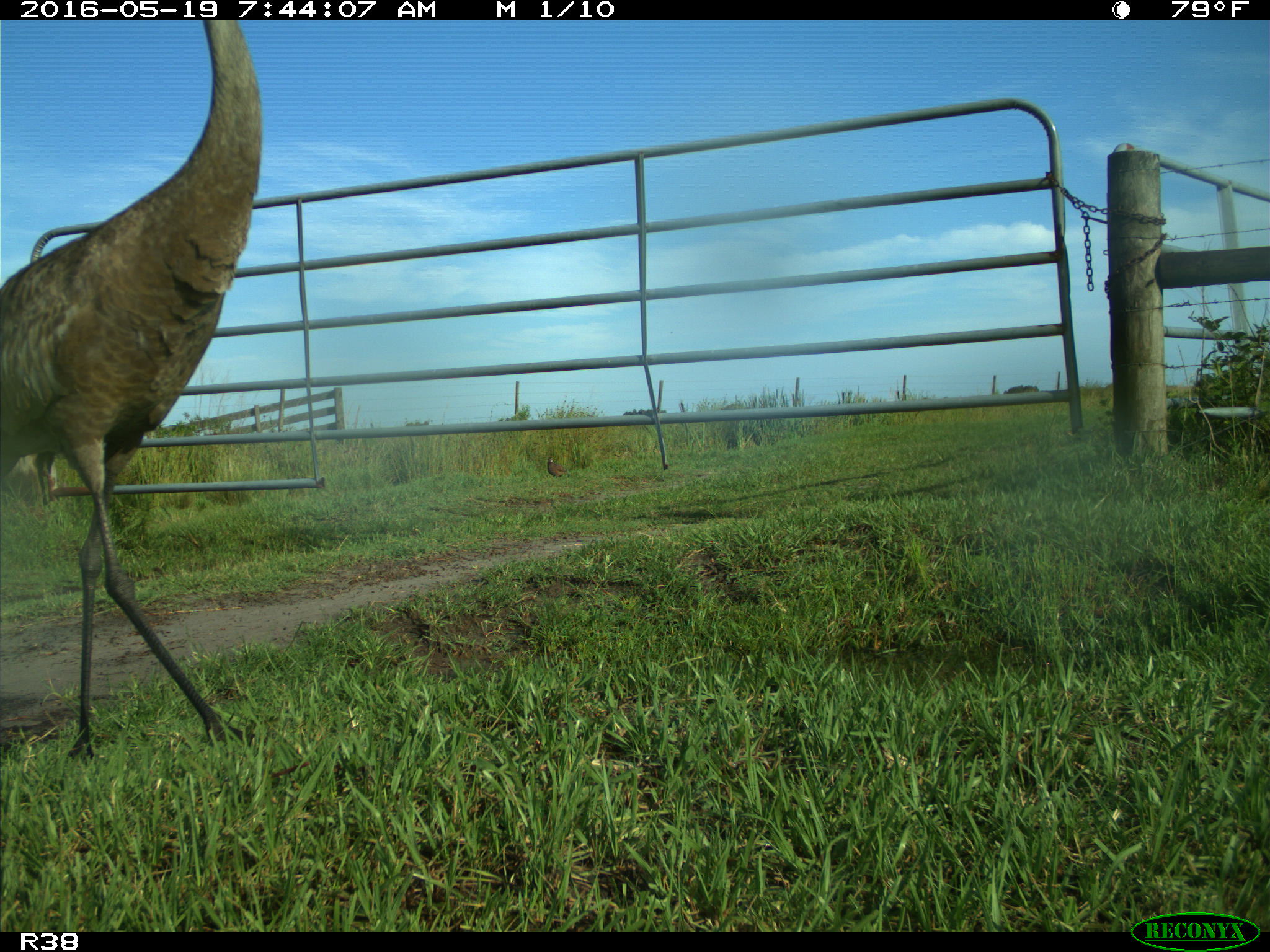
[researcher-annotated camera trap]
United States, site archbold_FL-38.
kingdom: Animalia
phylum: Chordata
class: Aves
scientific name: Aves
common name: birds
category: unidentified bird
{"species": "unidentified bird (birds) (Aves)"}